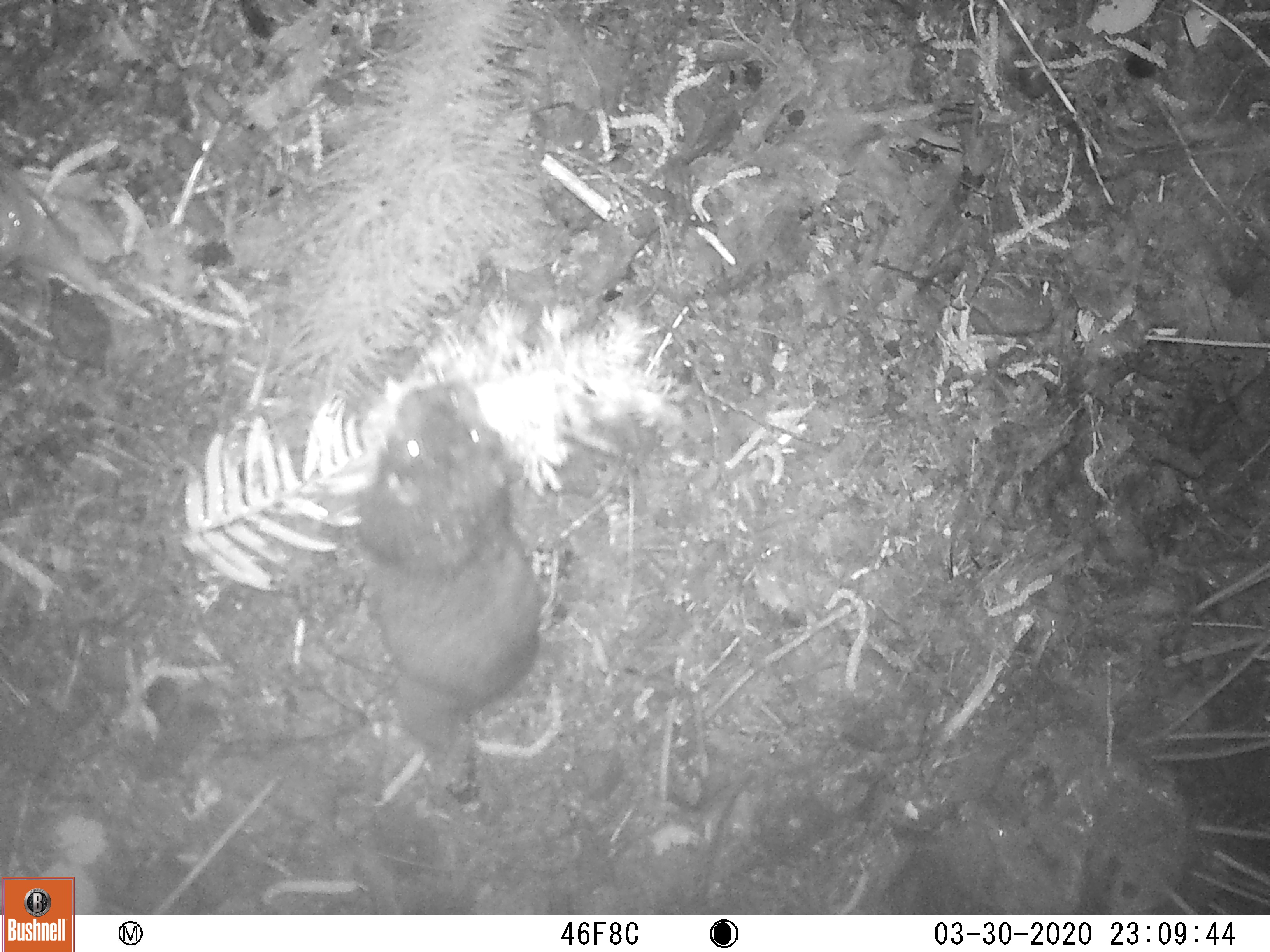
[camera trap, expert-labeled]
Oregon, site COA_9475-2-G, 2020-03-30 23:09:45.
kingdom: Animalia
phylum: Chordata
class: Mammalia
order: Rodentia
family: Aplodontiidae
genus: Aplodontia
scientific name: Aplodontia rufa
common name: mountain beaver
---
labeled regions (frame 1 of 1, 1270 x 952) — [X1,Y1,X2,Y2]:
mountain beaver: [349,380,547,757]